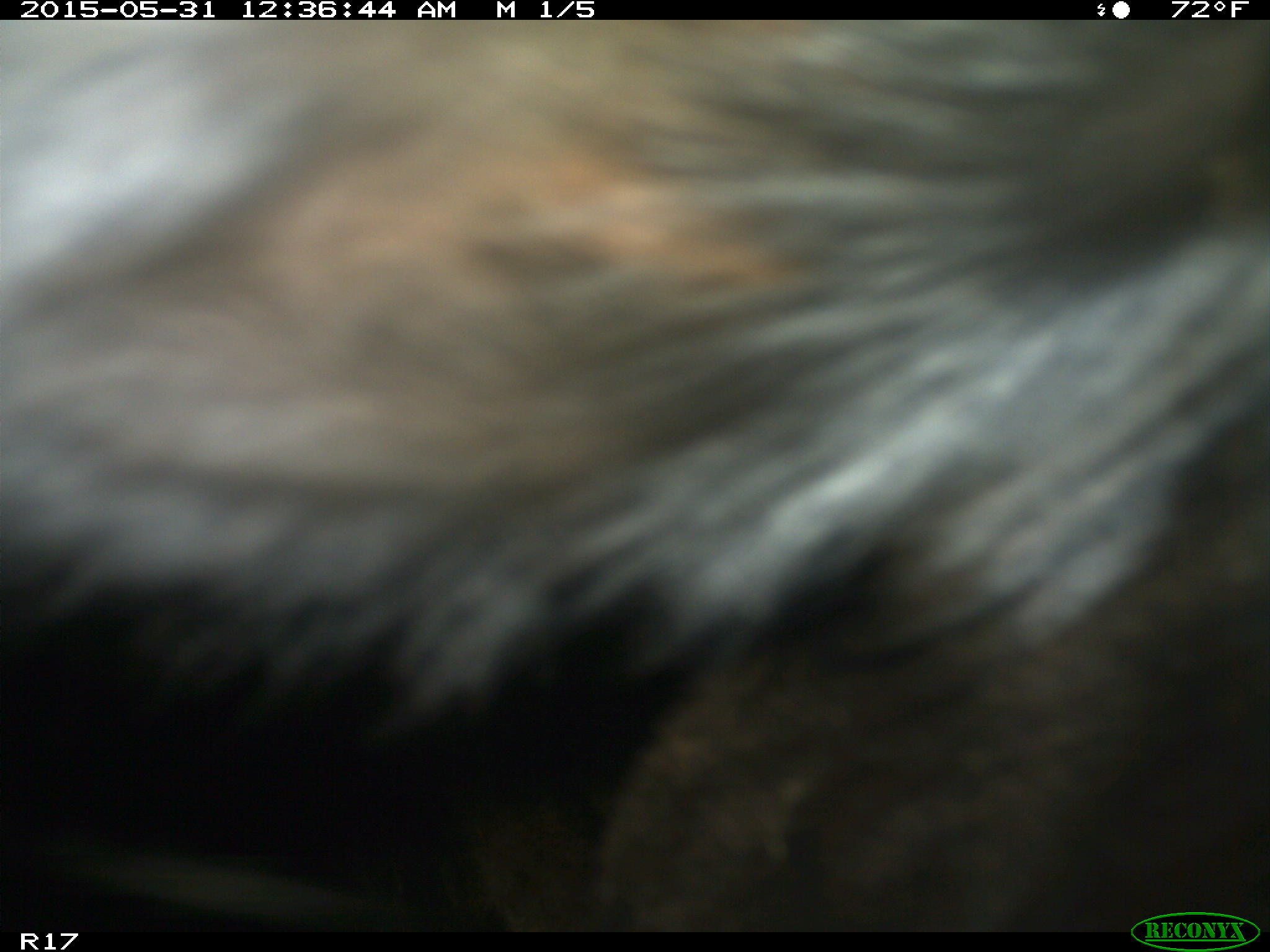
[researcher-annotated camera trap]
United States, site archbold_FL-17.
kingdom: Animalia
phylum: Chordata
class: Mammalia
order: Artiodactyla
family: Bovidae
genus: Bos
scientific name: Bos taurus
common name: domestic cow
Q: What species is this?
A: Bos taurus (domestic cow).